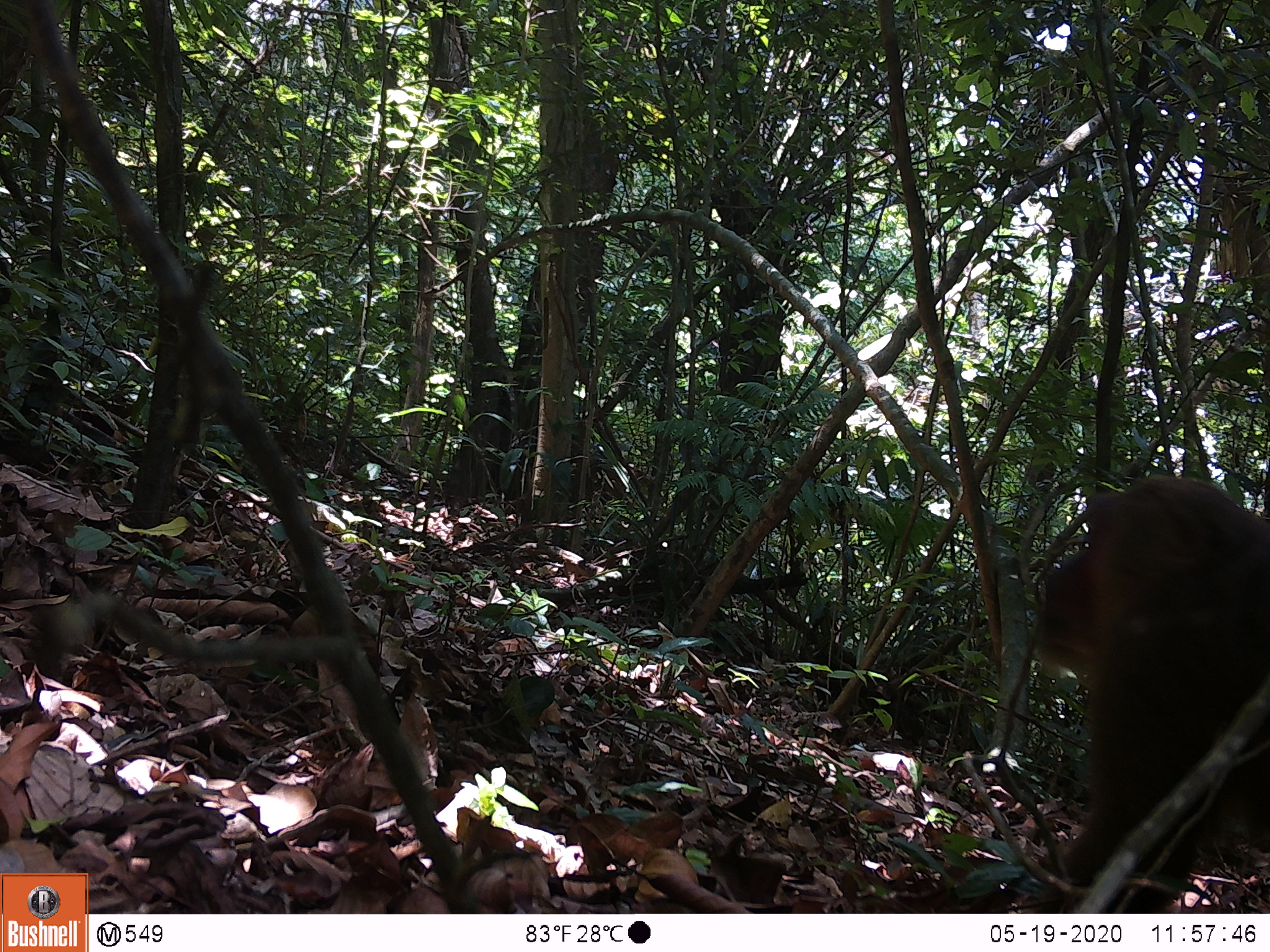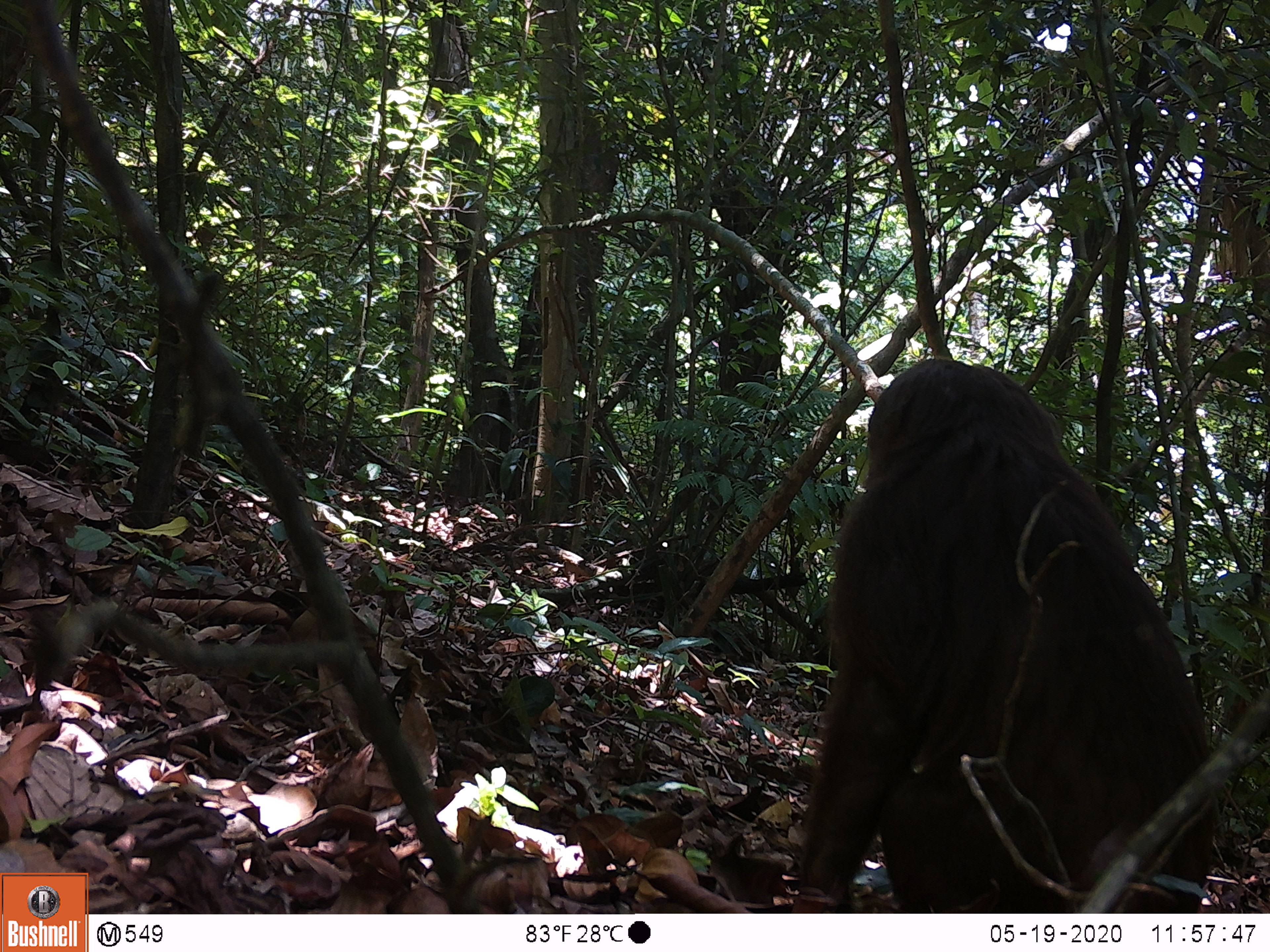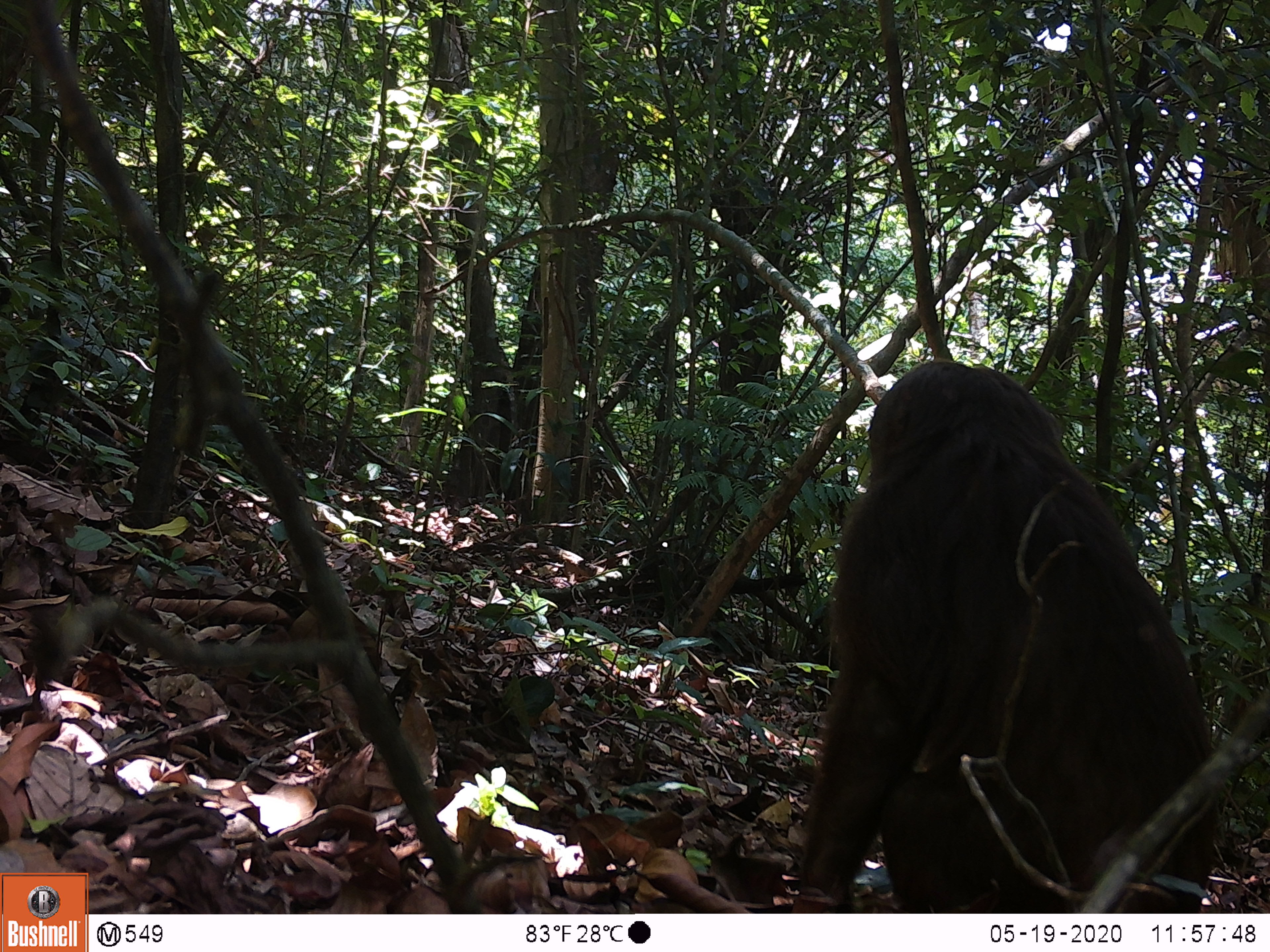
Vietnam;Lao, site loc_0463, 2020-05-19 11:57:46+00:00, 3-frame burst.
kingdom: Animalia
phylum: Chordata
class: Mammalia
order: Primates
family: Cercopithecidae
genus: Macaca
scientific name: Macaca arctoides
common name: stump-tailed macaque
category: stump tailed macaque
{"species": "stump tailed macaque (stump-tailed macaque) (Macaca arctoides)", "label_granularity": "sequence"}